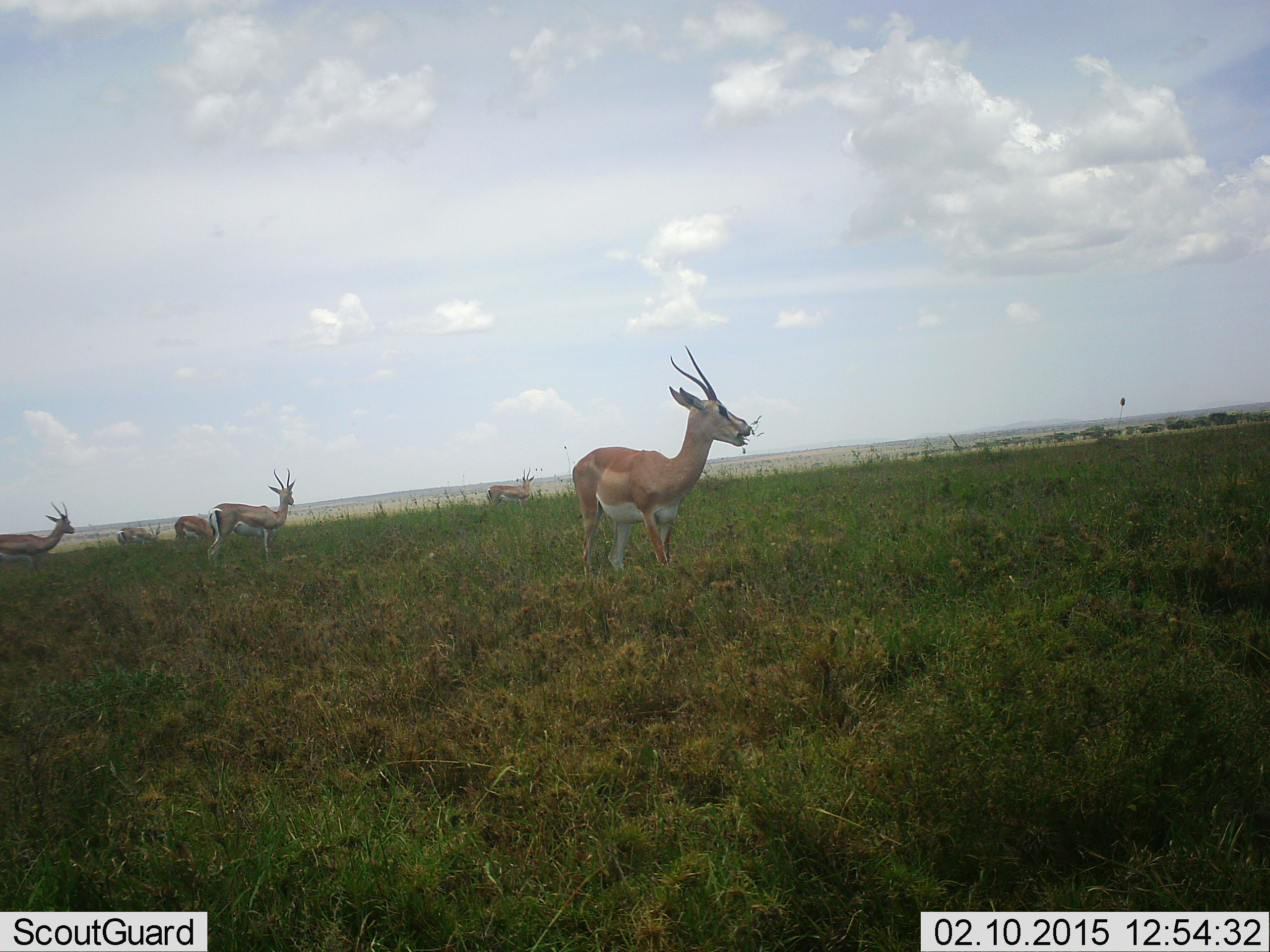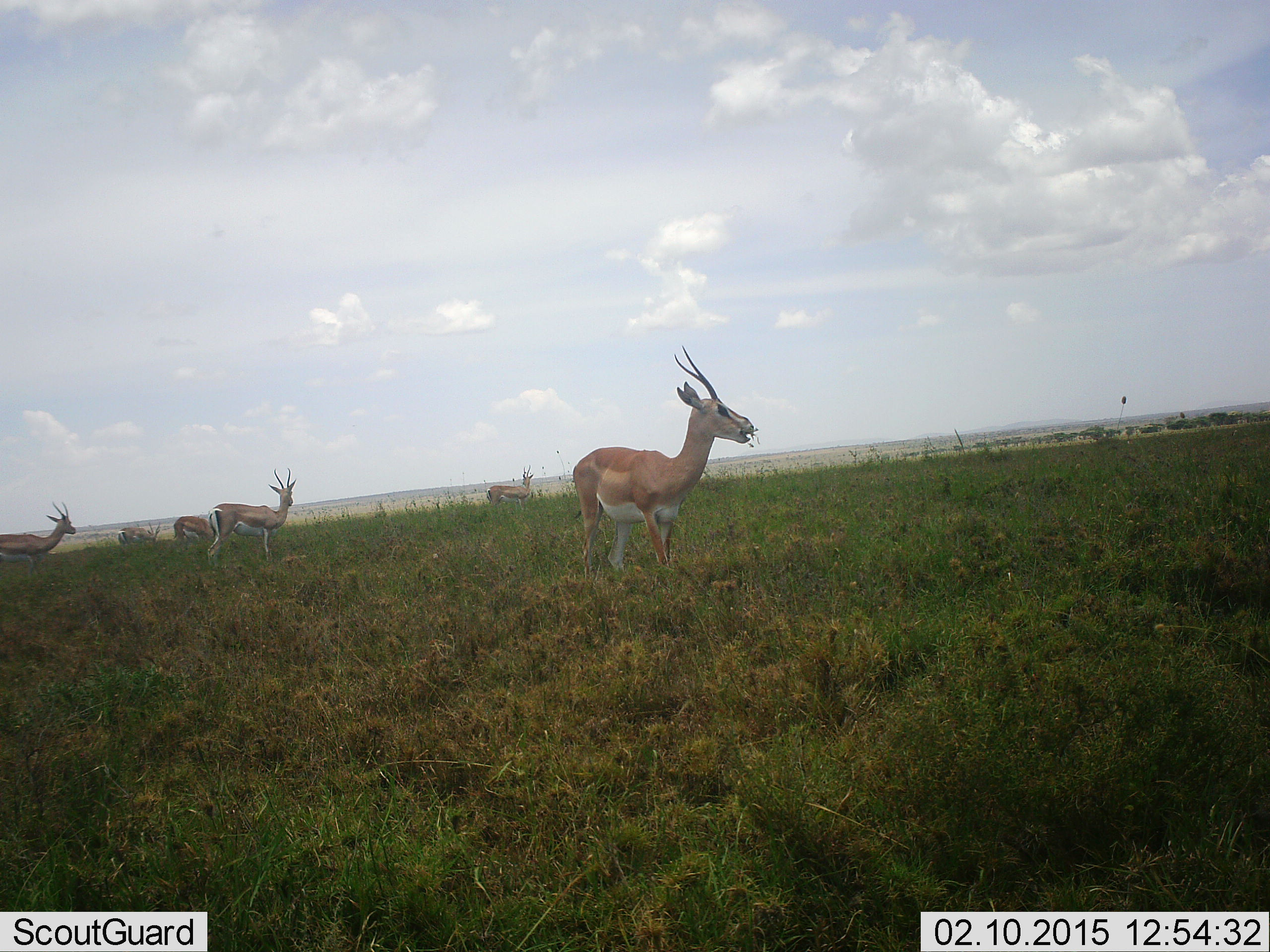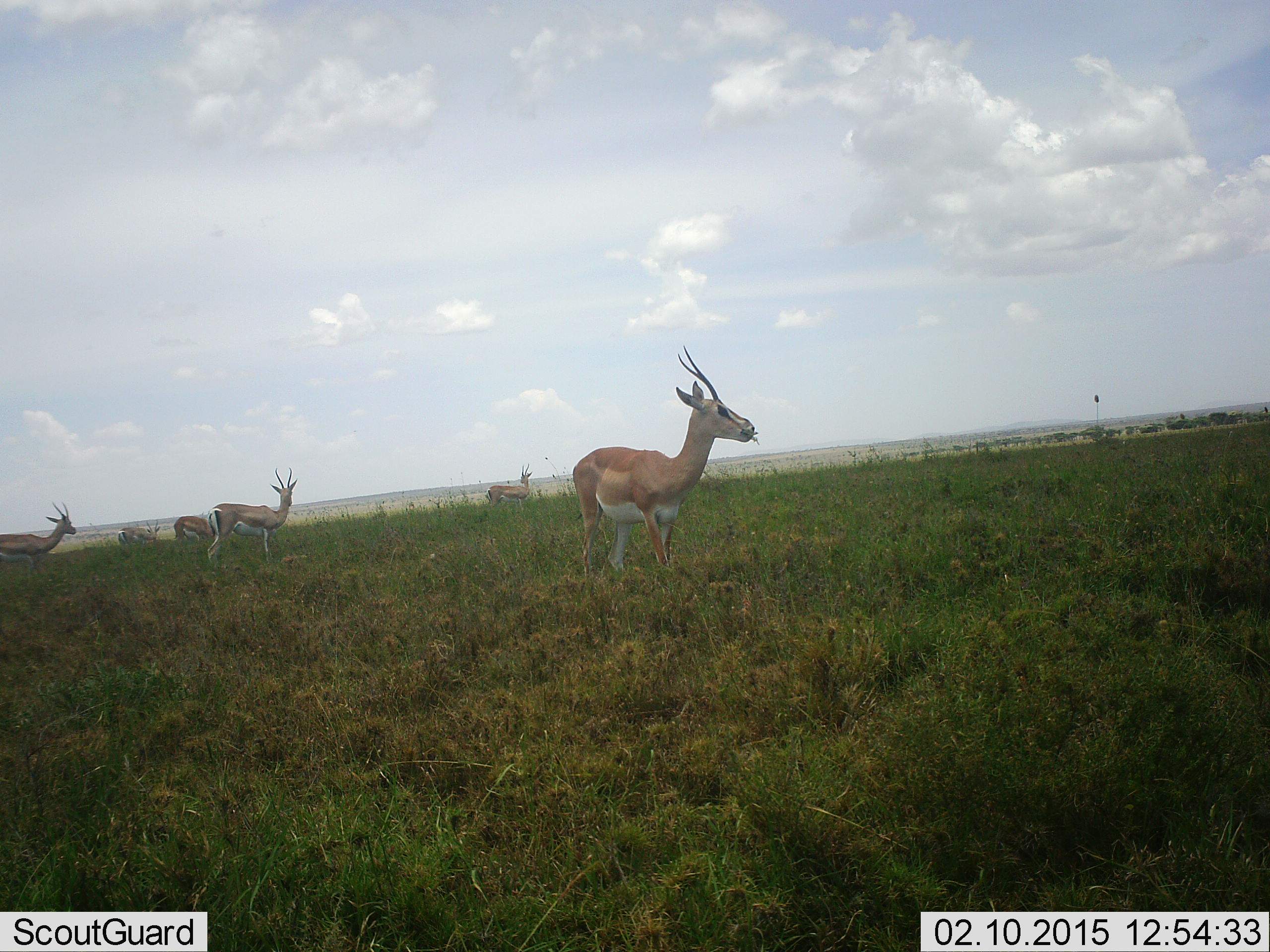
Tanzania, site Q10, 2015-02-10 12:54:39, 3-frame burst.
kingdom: Animalia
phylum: Chordata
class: Mammalia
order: Artiodactyla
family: Bovidae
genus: Nanger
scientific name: Nanger granti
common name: grant's gazelle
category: gazellegrants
Gazellegrants (grant's gazelle) (Nanger granti), count 6. Behavior (volunteer vote fractions): standing 81%, resting 0%, moving 12%, interacting 0%. Young present (vote fraction): 0%. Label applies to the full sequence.